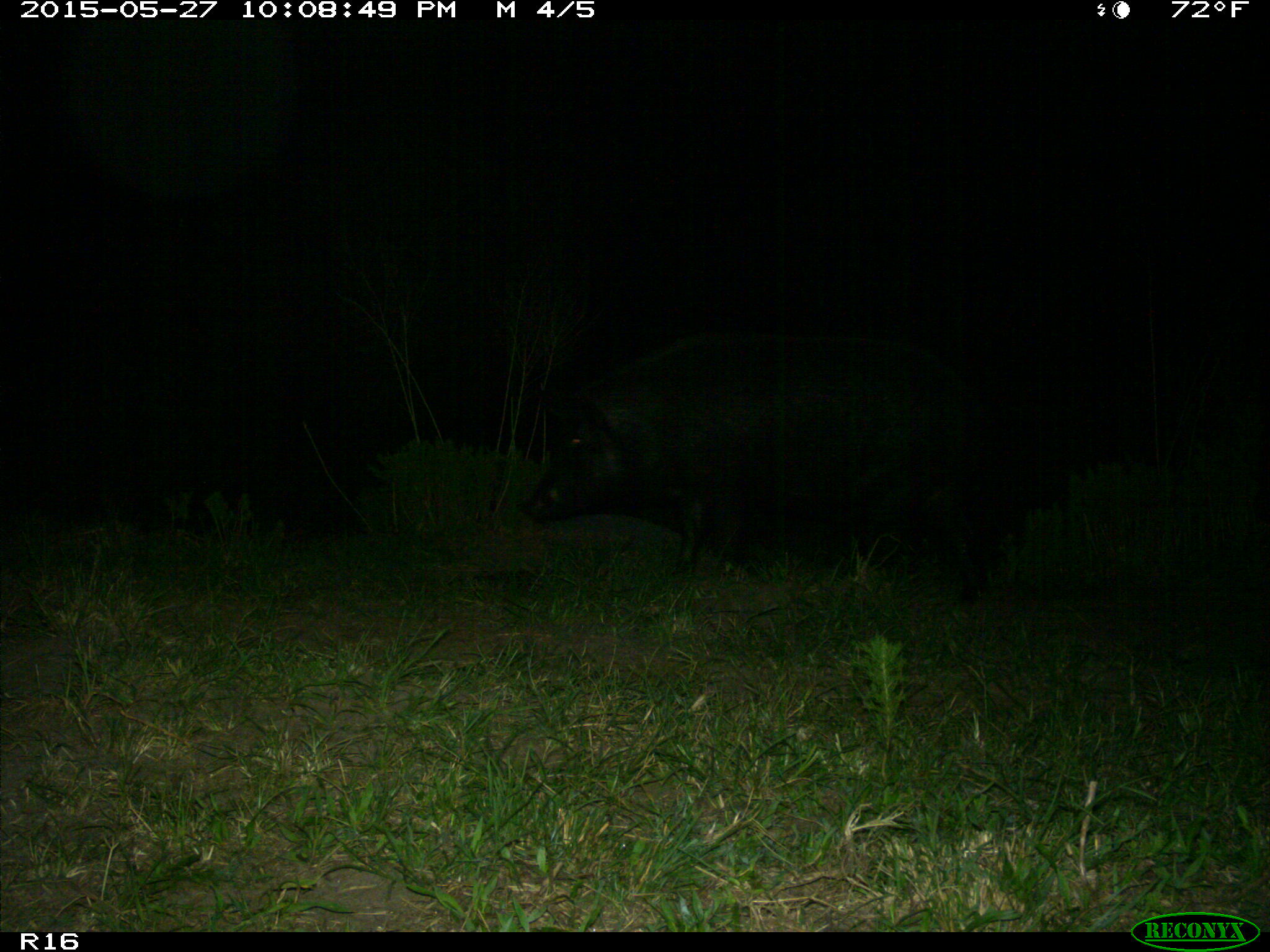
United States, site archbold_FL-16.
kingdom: Animalia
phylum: Chordata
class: Mammalia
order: Artiodactyla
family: Suidae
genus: Sus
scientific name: Sus scrofa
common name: wild boar